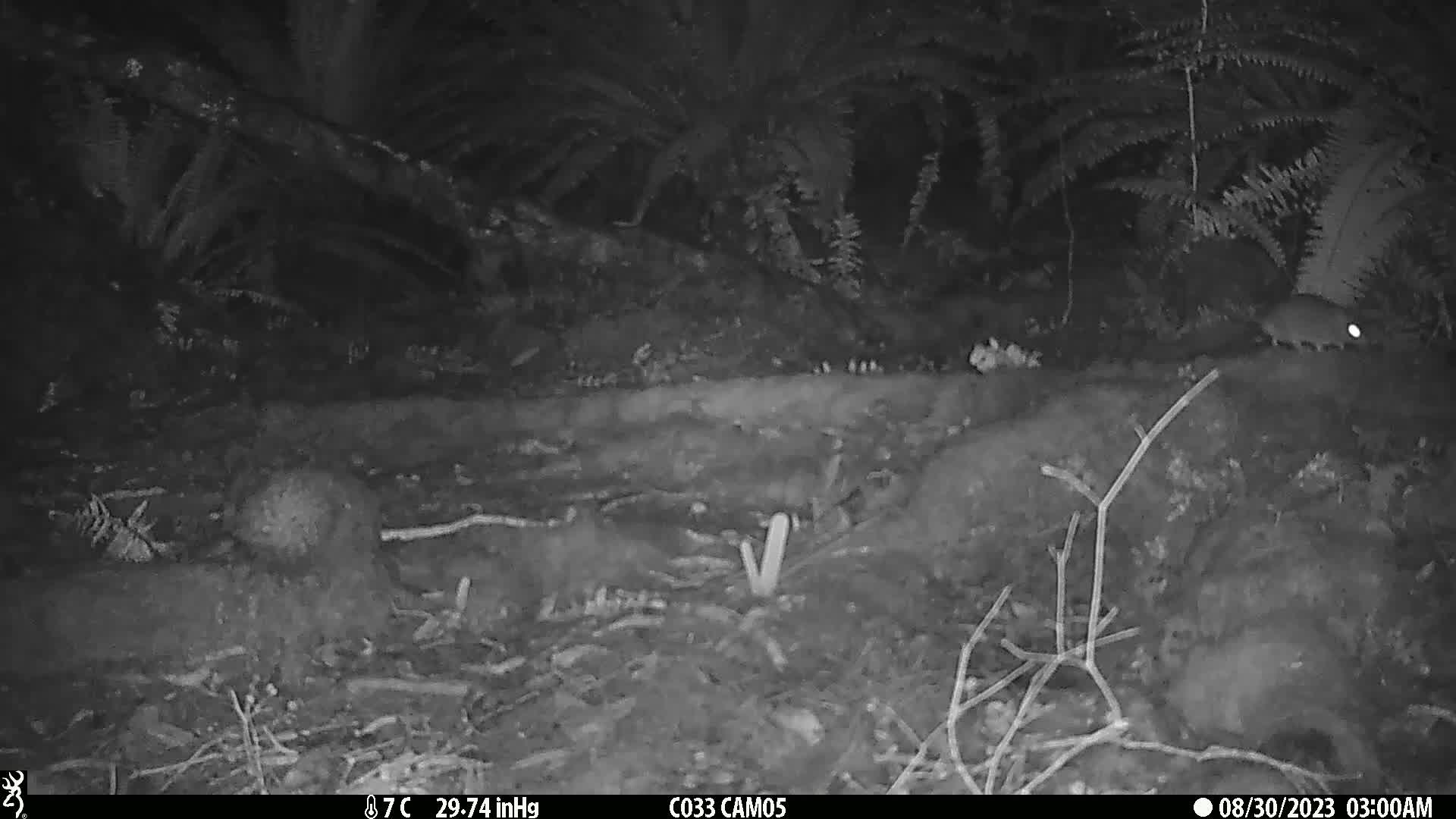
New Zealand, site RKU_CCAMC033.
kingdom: Animalia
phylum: Chordata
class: Mammalia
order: Rodentia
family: Muridae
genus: Rattus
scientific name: Rattus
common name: rat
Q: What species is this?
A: Rat (Rattus).